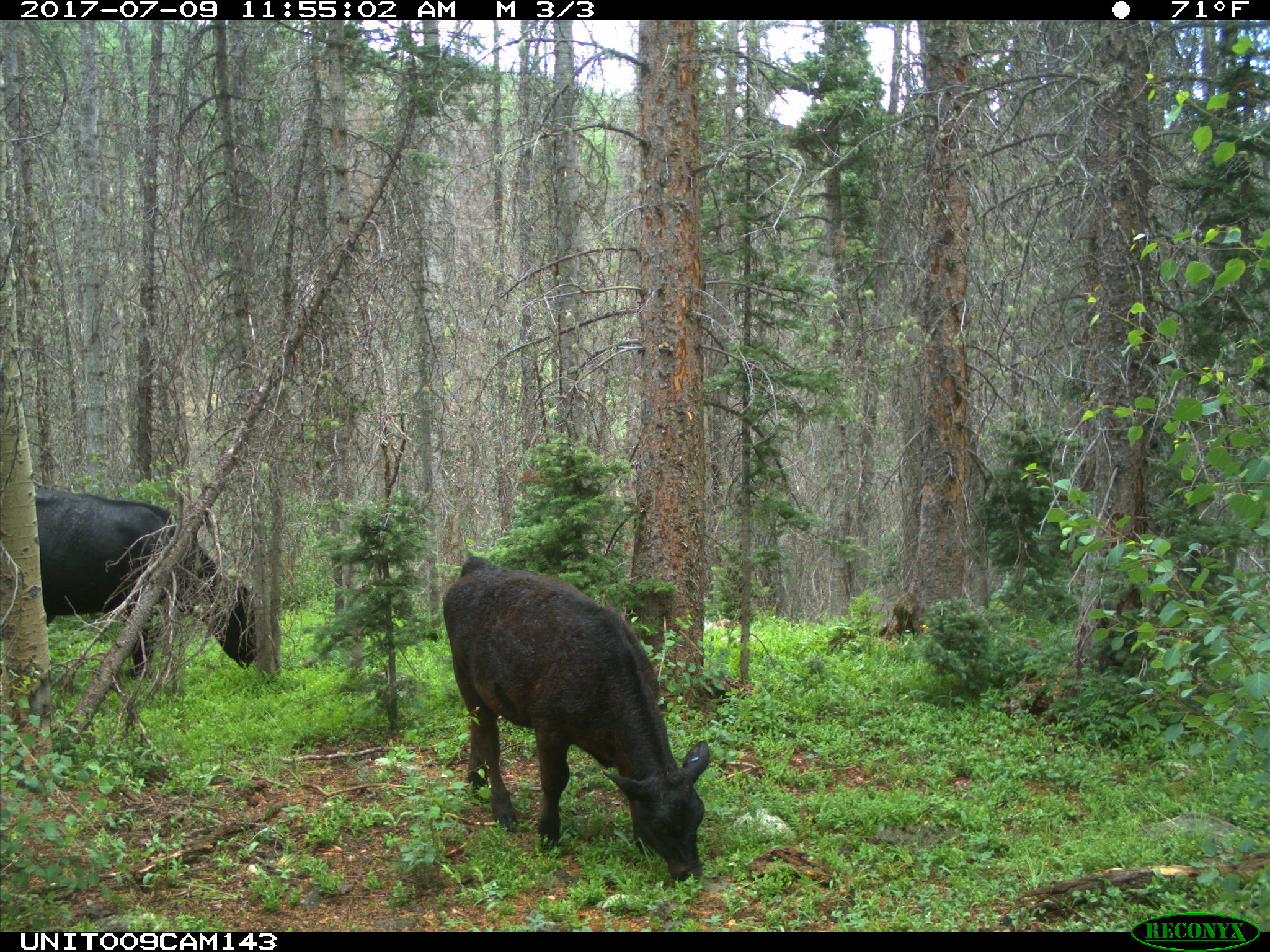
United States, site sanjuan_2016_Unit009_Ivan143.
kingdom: Animalia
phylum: Chordata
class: Mammalia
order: Artiodactyla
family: Bovidae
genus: Bos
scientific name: Bos taurus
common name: domestic cow